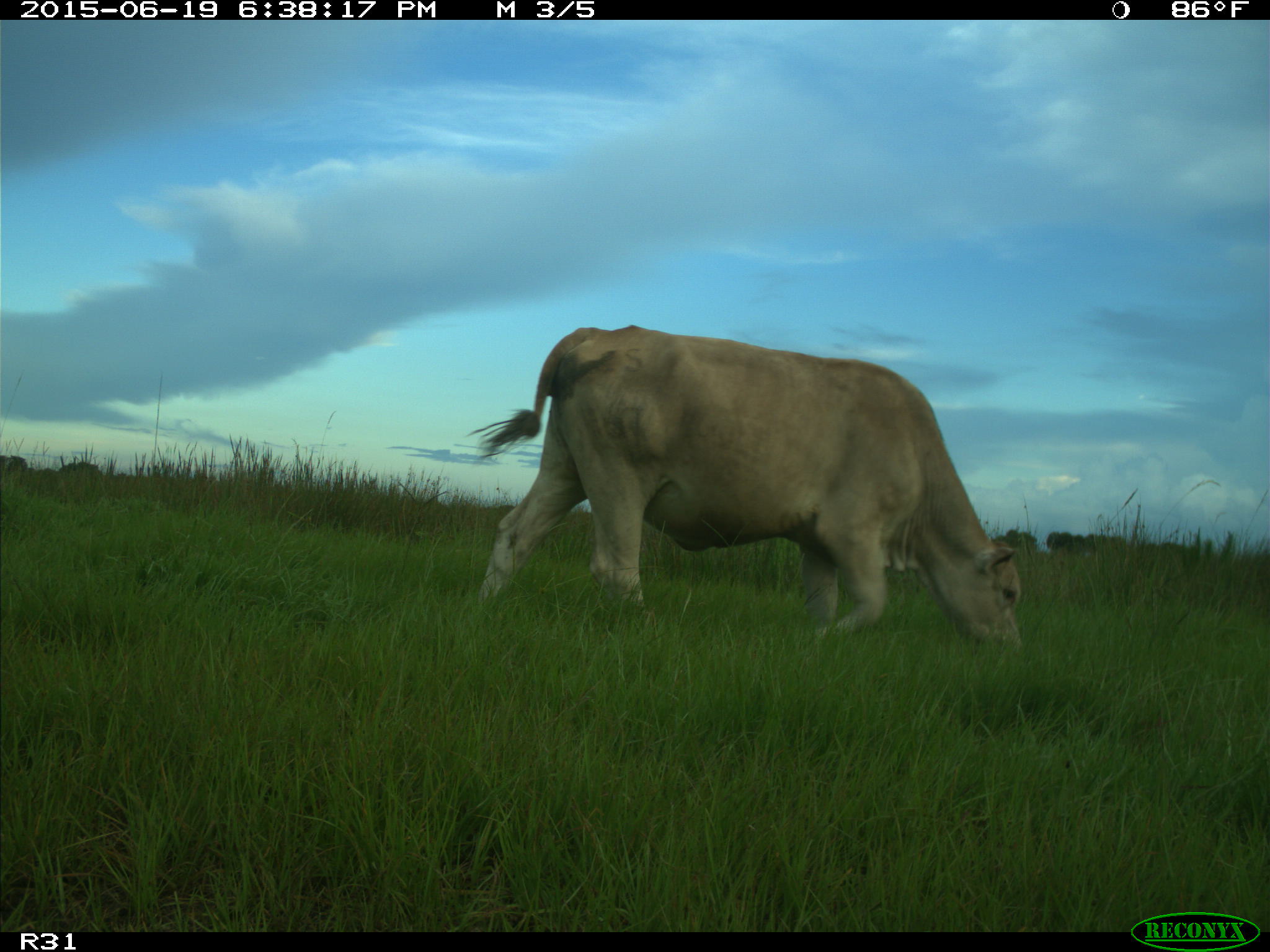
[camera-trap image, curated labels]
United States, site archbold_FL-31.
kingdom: Animalia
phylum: Chordata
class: Mammalia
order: Artiodactyla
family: Bovidae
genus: Bos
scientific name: Bos taurus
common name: domestic cow